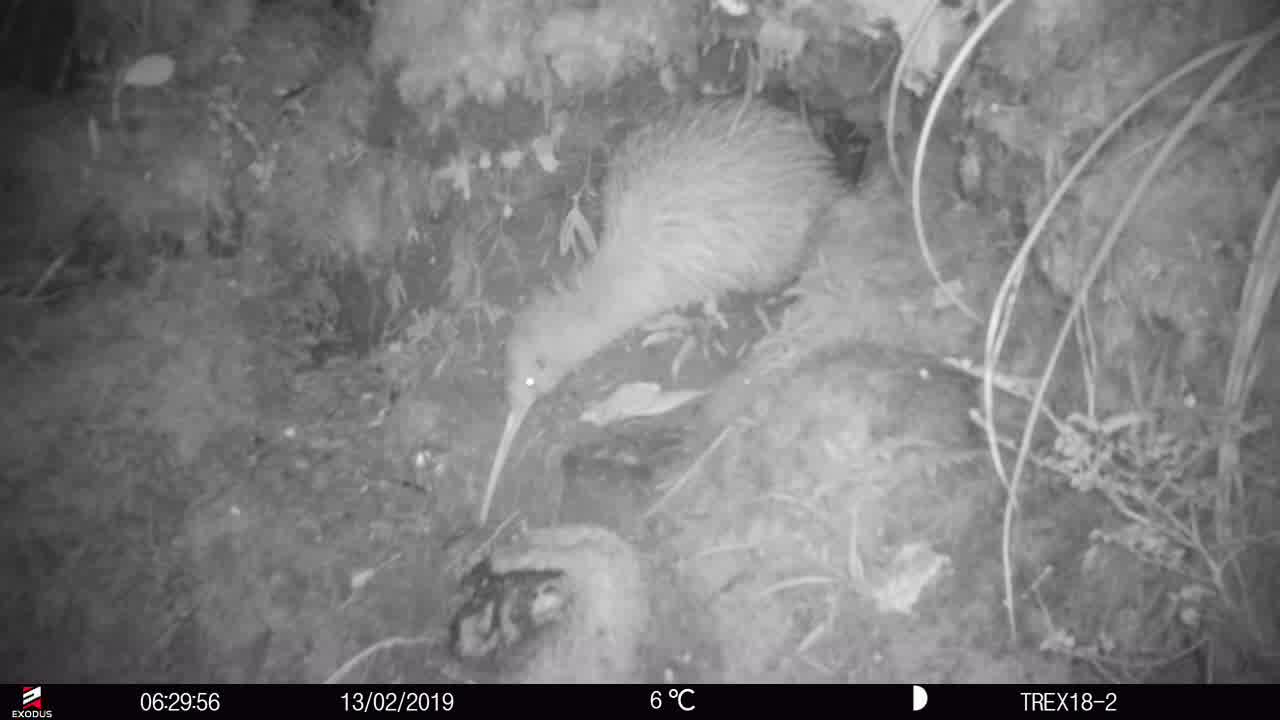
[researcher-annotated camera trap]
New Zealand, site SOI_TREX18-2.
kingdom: Animalia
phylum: Chordata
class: Aves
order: Apterygiformes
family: Apterygidae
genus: Apteryx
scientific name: Apteryx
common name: kiwi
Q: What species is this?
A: Kiwi (Apteryx).